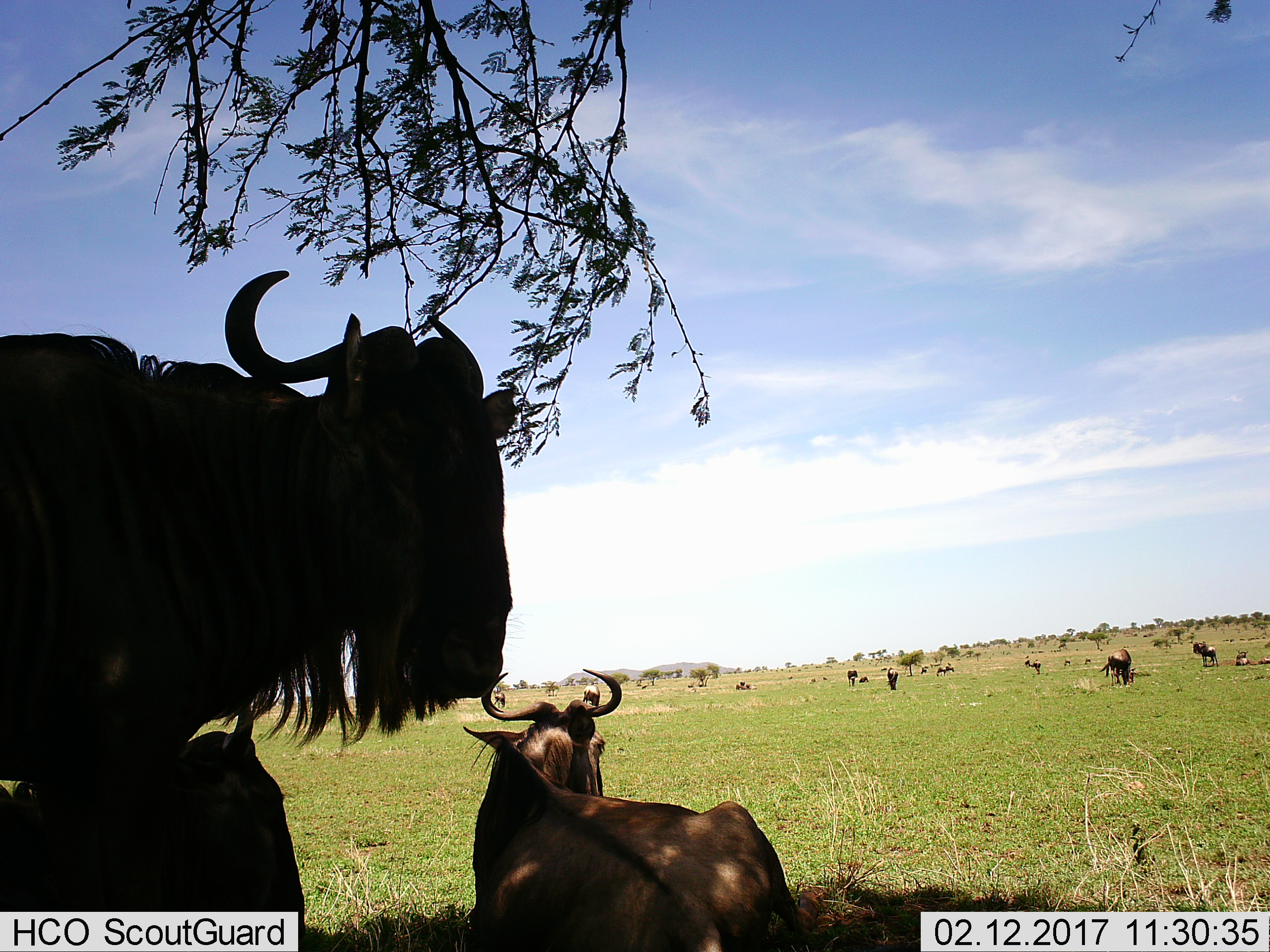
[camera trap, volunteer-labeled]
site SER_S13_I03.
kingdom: Animalia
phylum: Chordata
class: Mammalia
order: Artiodactyla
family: Bovidae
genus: Connochaetes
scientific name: Connochaetes taurinus taurinus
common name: blue wildebeest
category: wildebeestblue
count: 11-50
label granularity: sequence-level